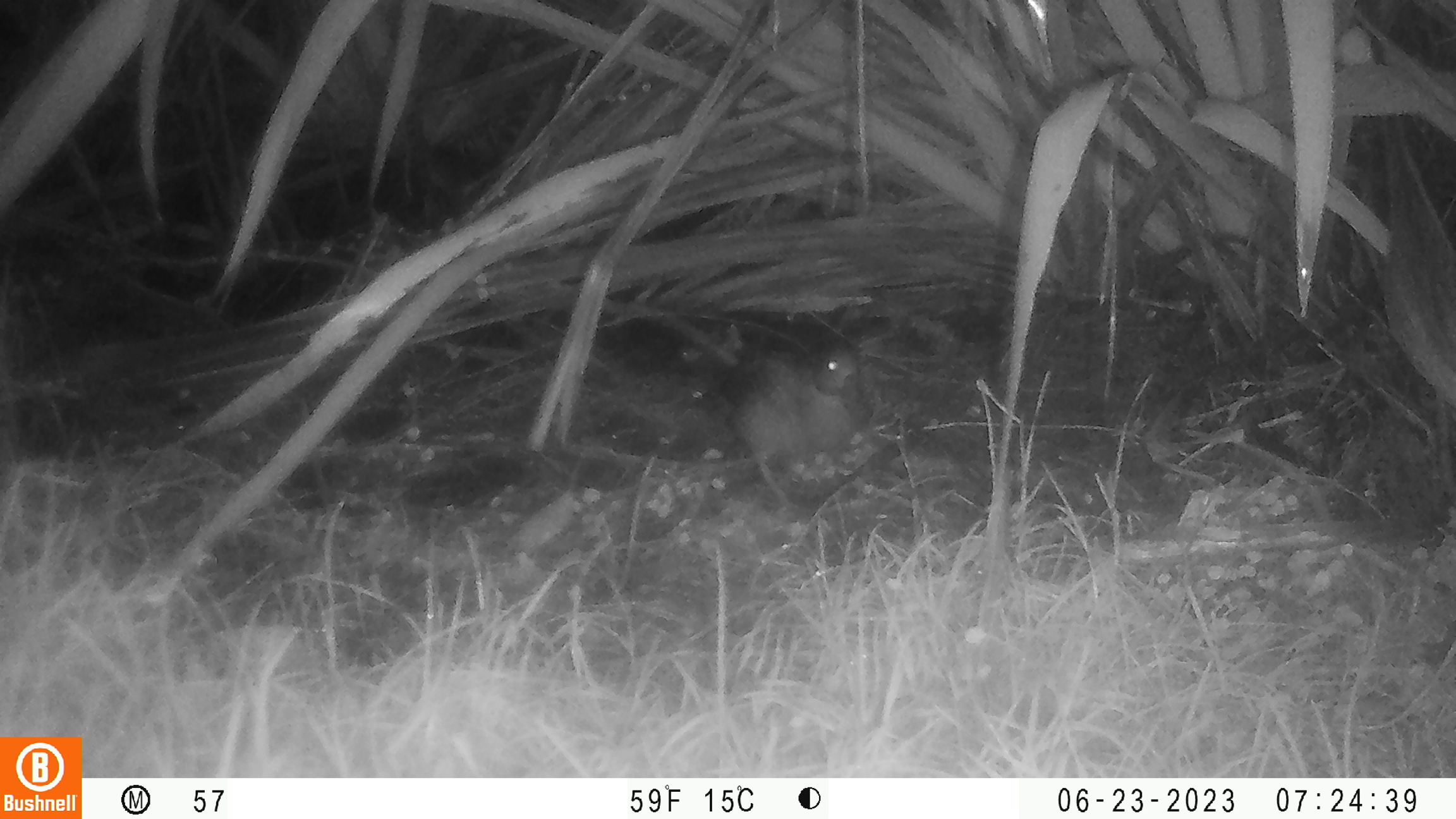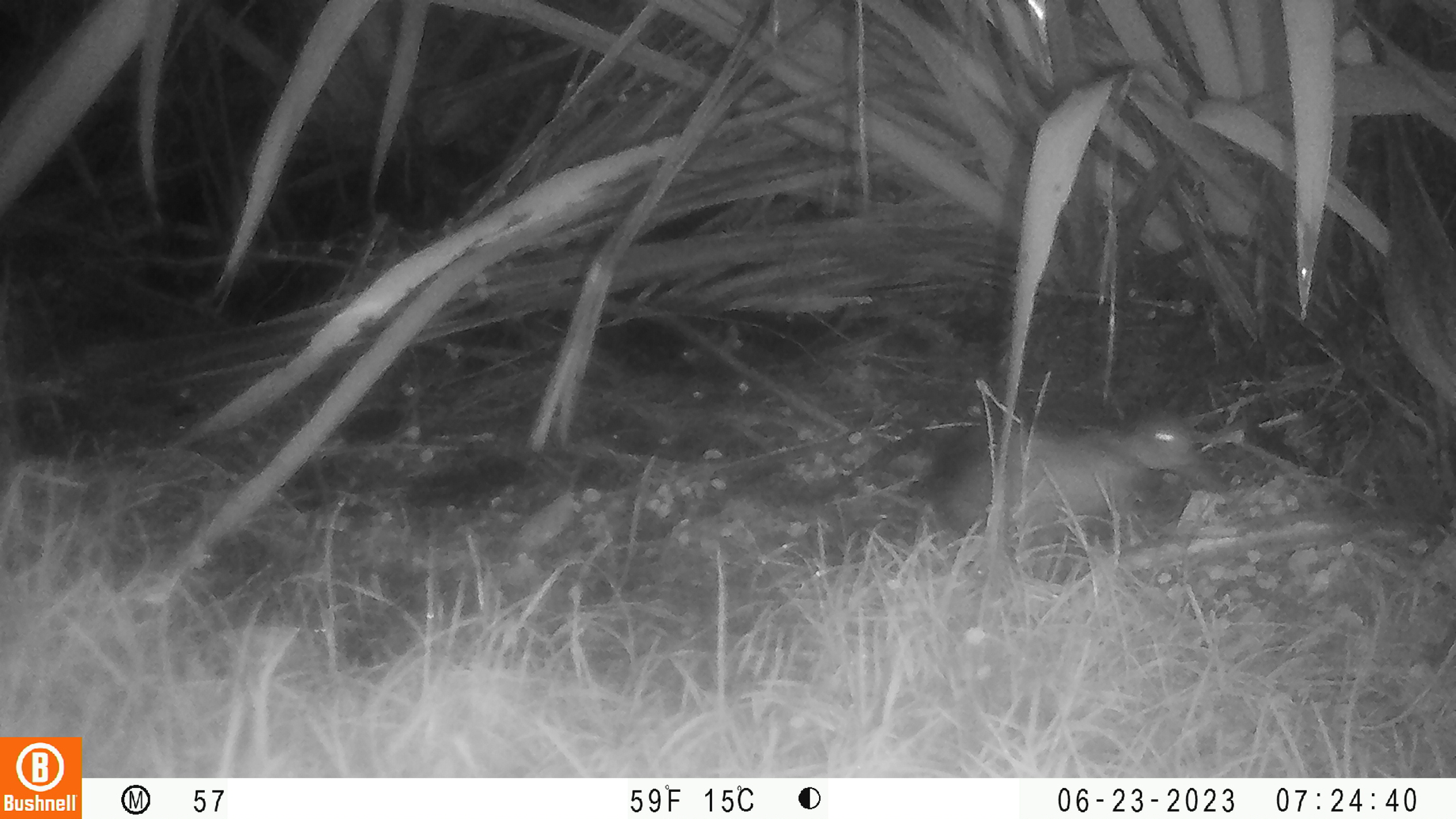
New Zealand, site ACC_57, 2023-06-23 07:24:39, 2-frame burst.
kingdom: Animalia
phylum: Chordata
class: Aves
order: Anseriformes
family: Anatidae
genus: Anas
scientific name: Anas chlorotis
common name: brown teal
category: pateke